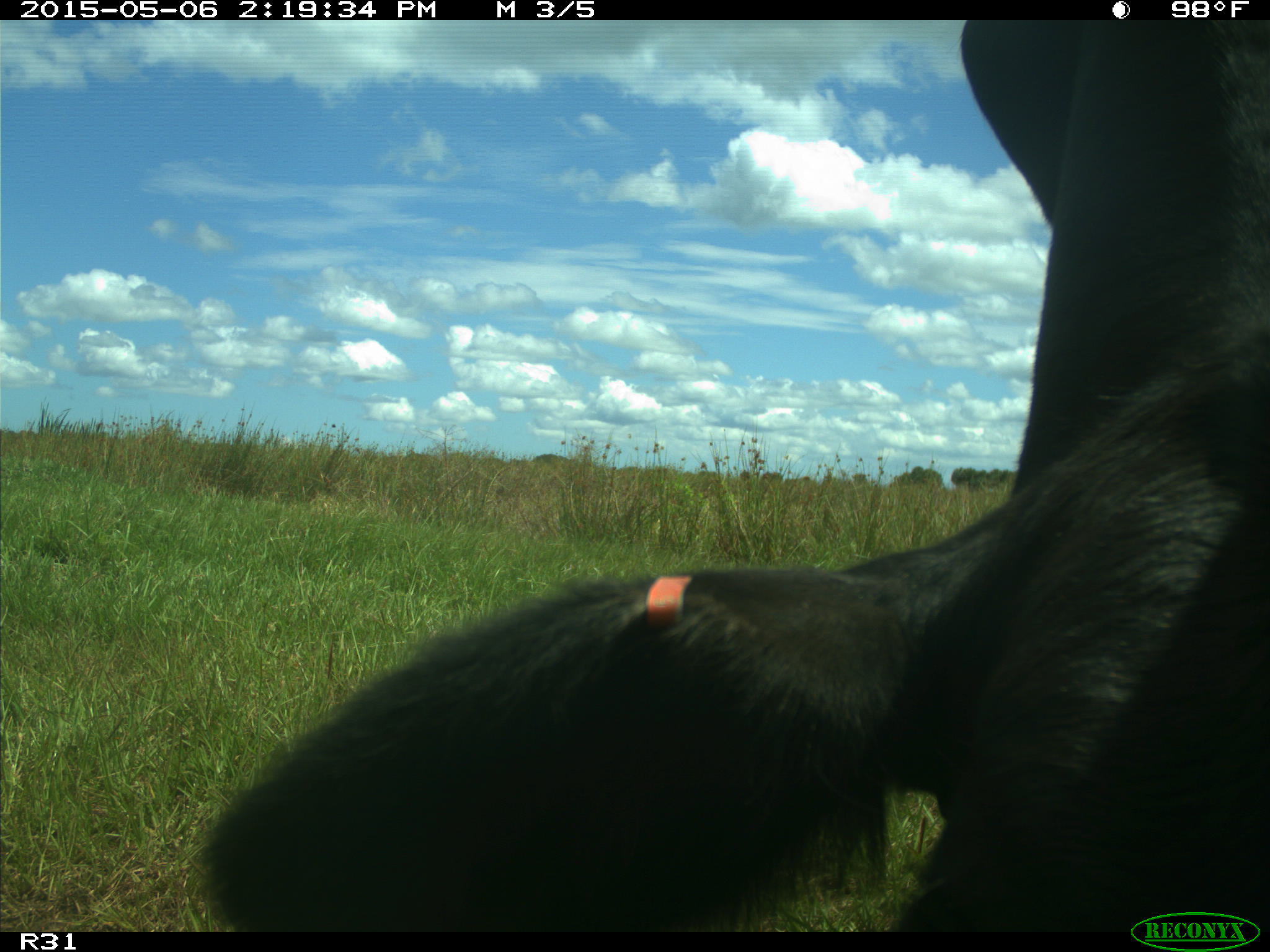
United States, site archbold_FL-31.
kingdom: Animalia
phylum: Chordata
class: Mammalia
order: Artiodactyla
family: Bovidae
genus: Bos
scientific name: Bos taurus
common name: domestic cow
Bos taurus (domestic cow).